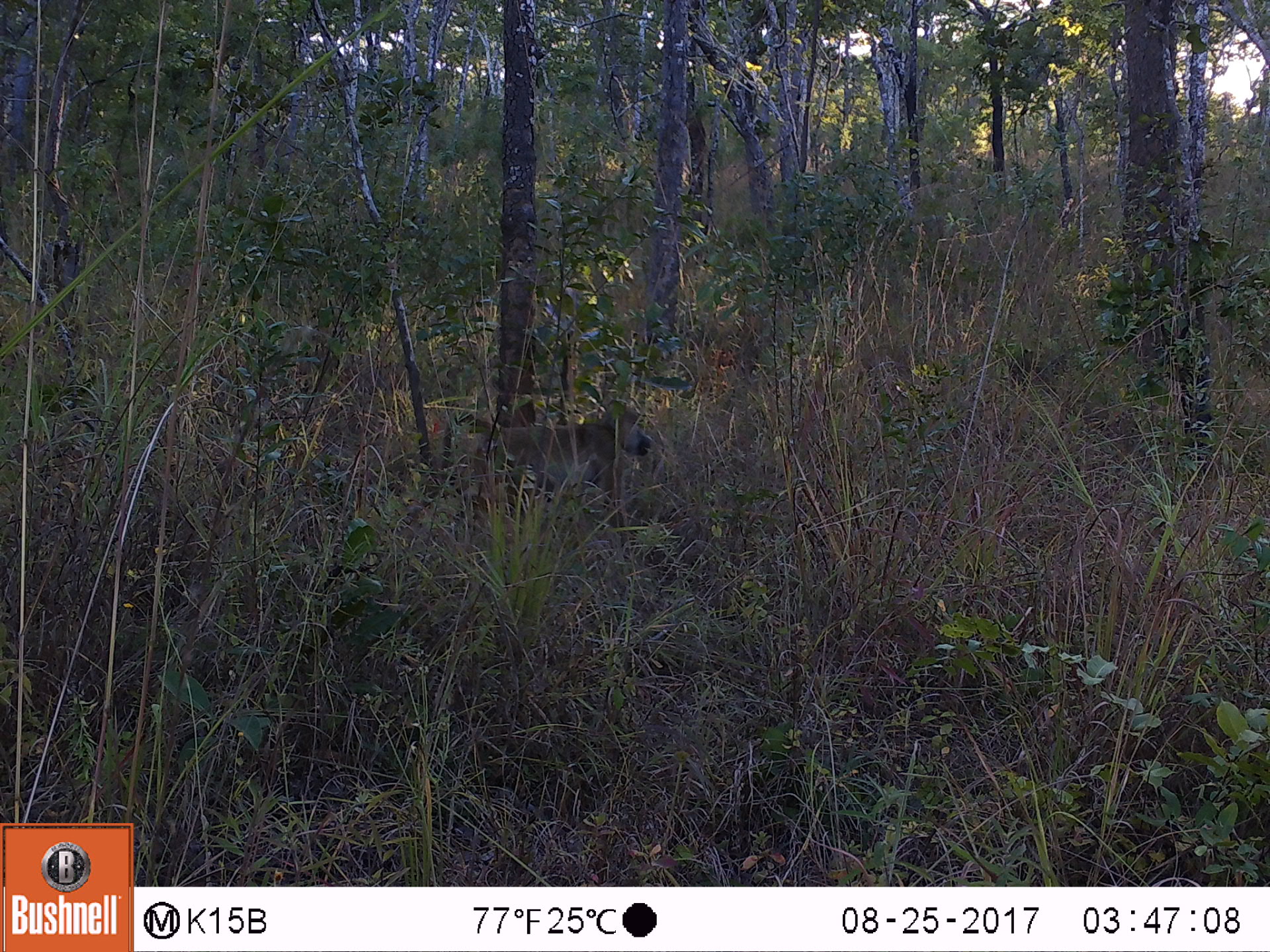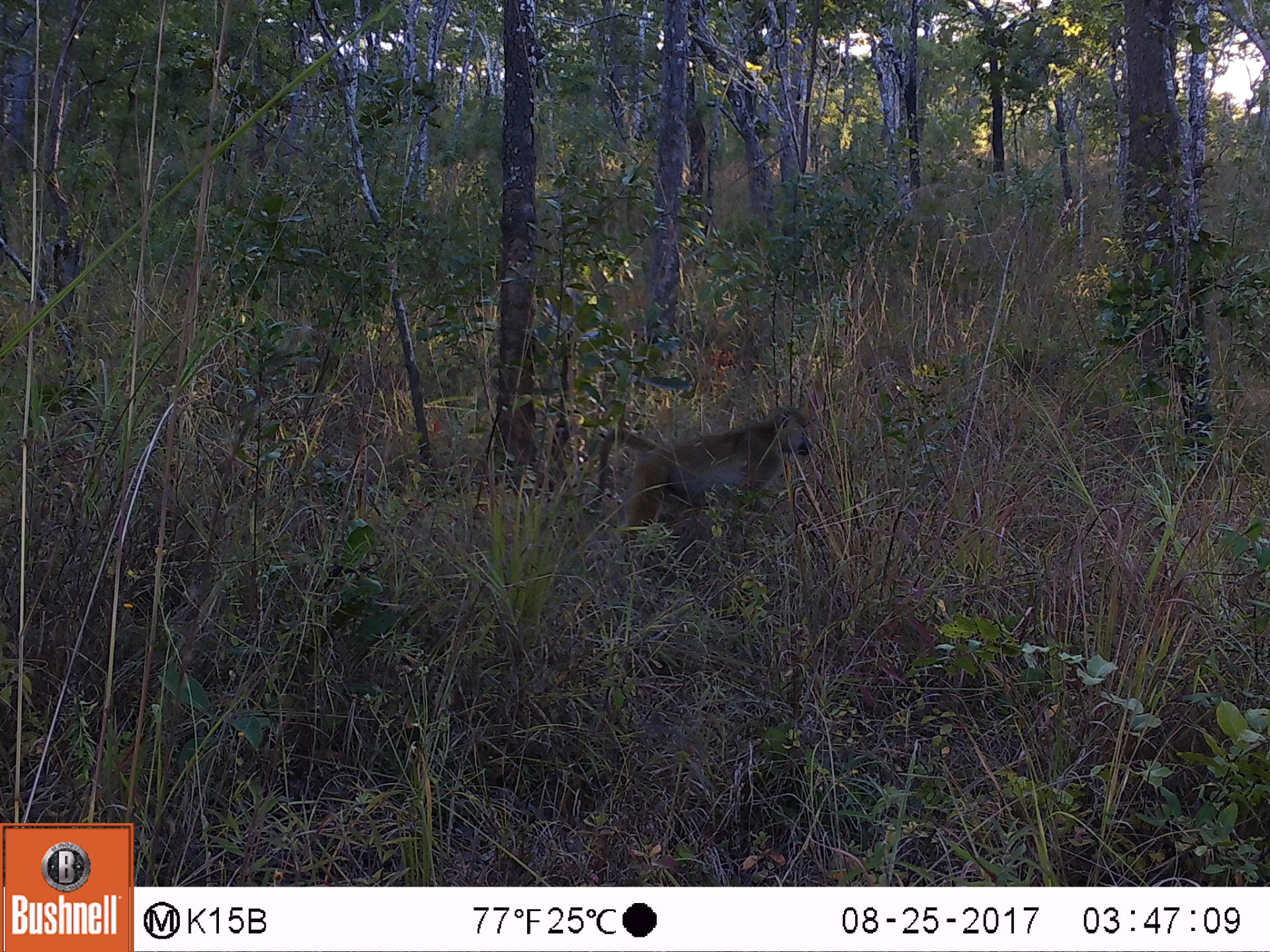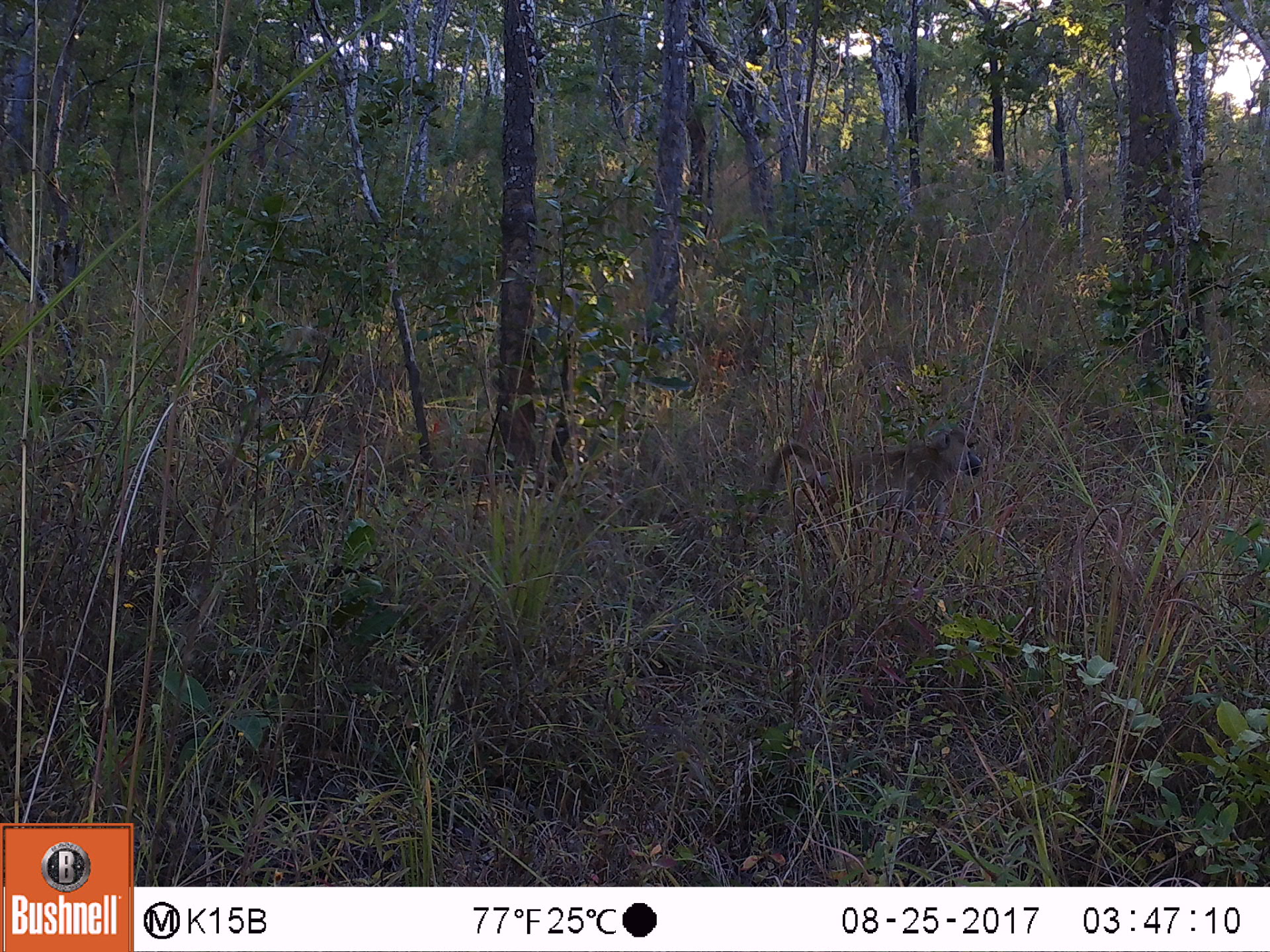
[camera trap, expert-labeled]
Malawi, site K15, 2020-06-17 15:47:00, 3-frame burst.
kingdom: Animalia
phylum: Chordata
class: Mammalia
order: Primates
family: Cercopithecidae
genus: Papio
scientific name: Papio cynocephalus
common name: yellow baboon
Yellow baboon (Papio cynocephalus), count 1.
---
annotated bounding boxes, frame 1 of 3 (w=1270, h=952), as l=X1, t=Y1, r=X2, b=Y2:
yellow baboon: l=437, t=401, r=659, b=525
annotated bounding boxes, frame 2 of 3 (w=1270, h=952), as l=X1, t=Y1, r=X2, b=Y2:
yellow baboon: l=588, t=411, r=818, b=550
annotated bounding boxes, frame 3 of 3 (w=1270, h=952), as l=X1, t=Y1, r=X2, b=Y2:
yellow baboon: l=747, t=421, r=983, b=515